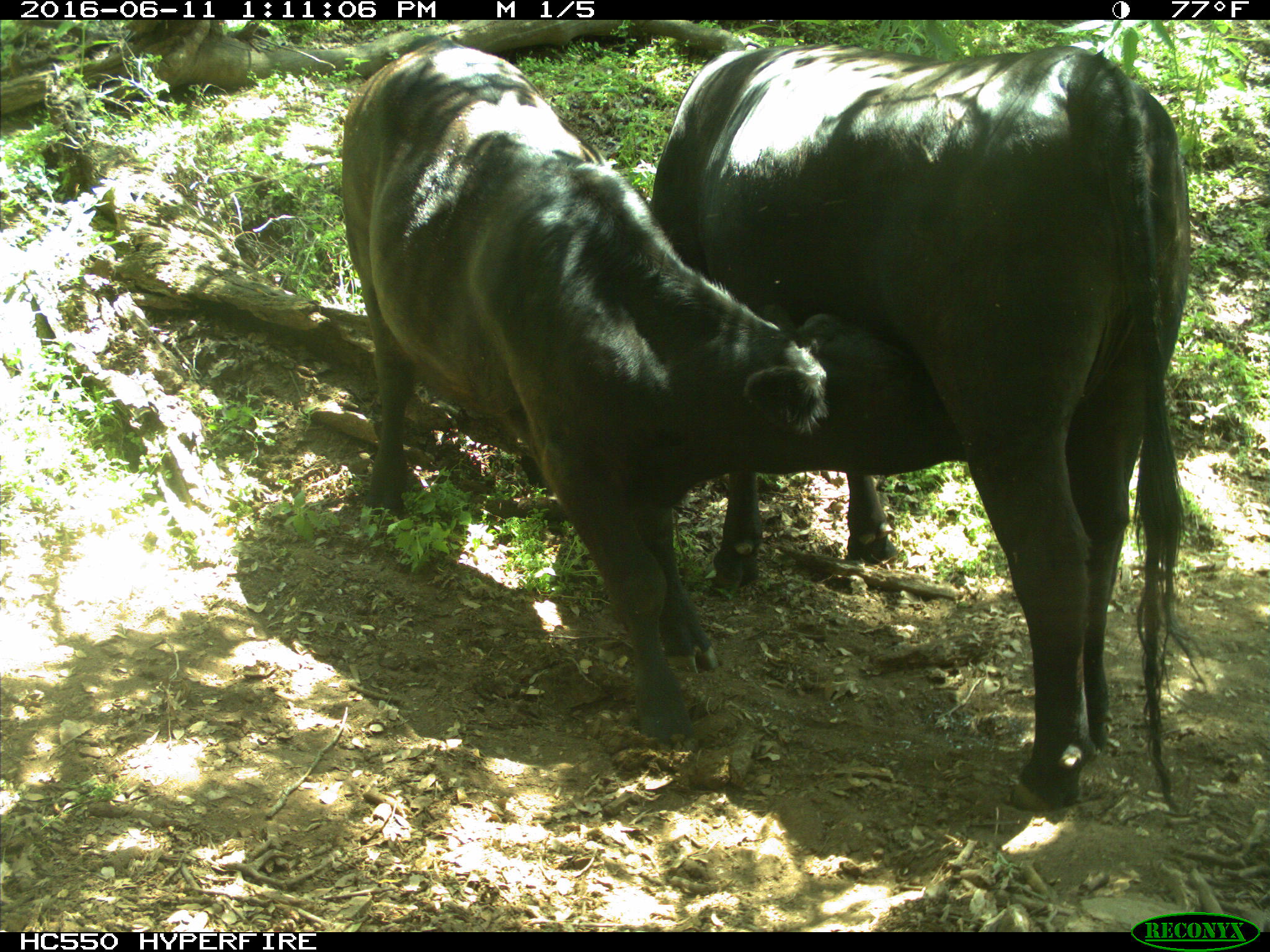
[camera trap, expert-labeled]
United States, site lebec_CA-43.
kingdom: Animalia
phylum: Chordata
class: Mammalia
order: Artiodactyla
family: Bovidae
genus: Bos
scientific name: Bos taurus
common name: domestic cow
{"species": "Bos taurus (domestic cow)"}